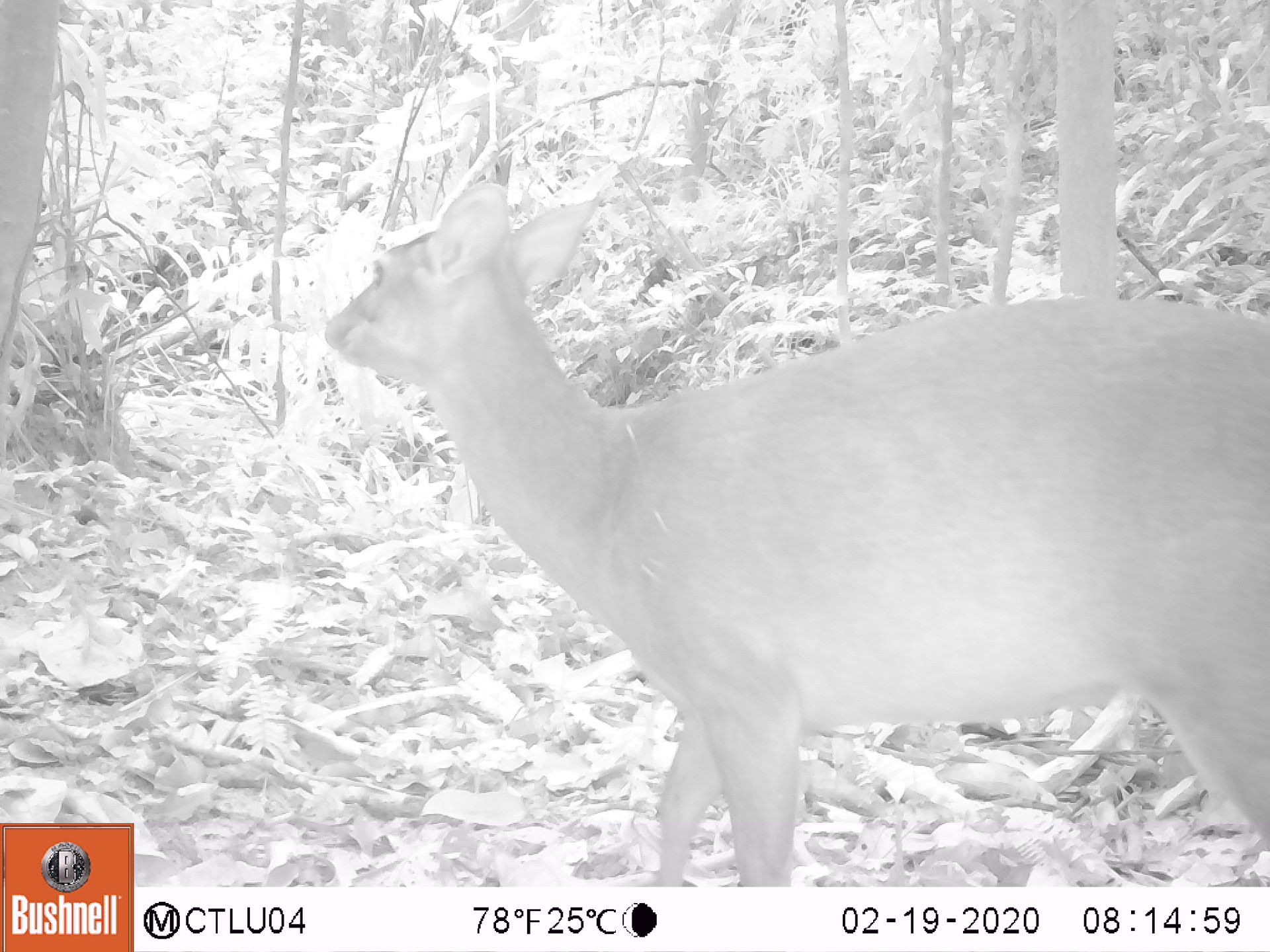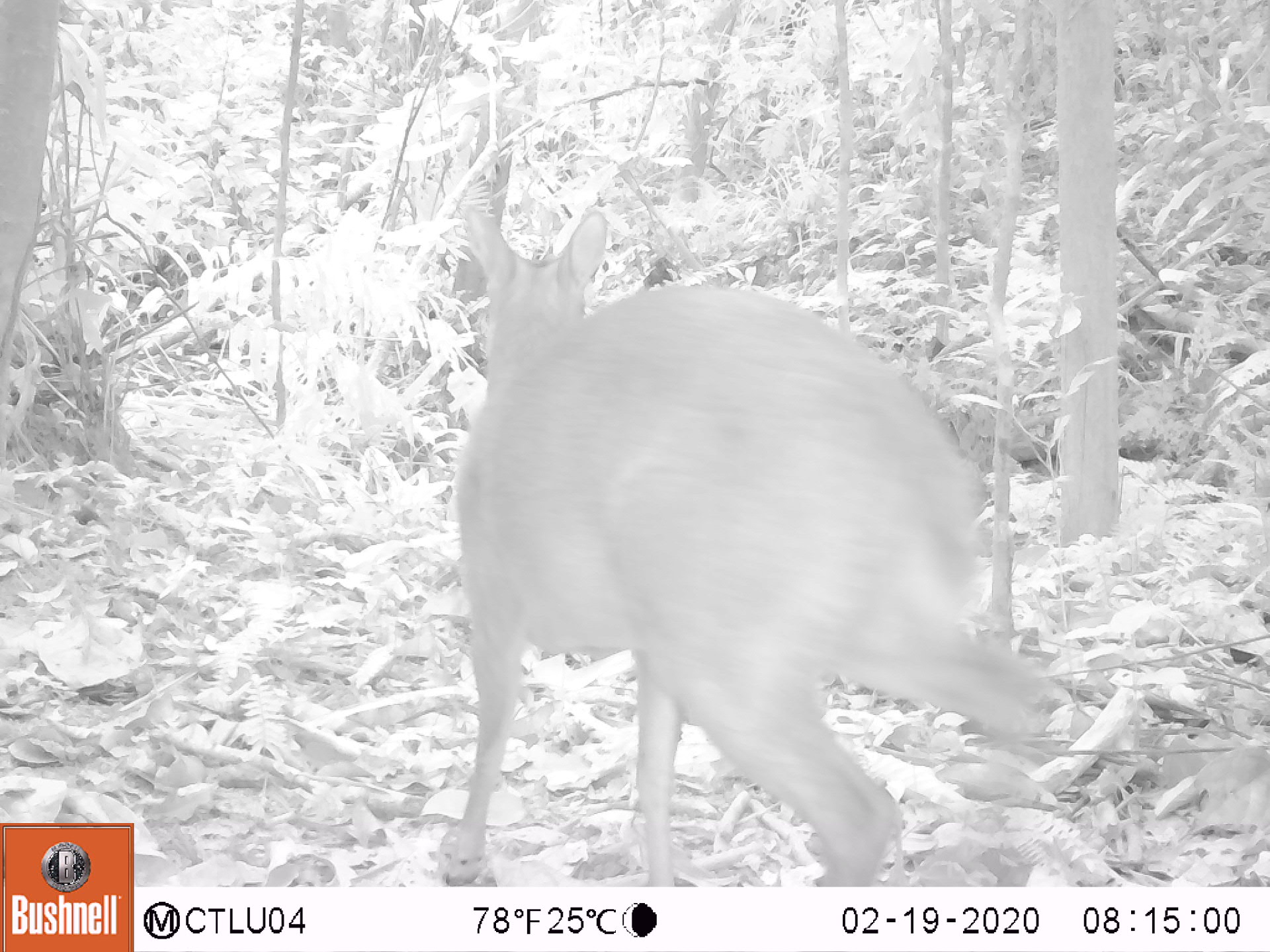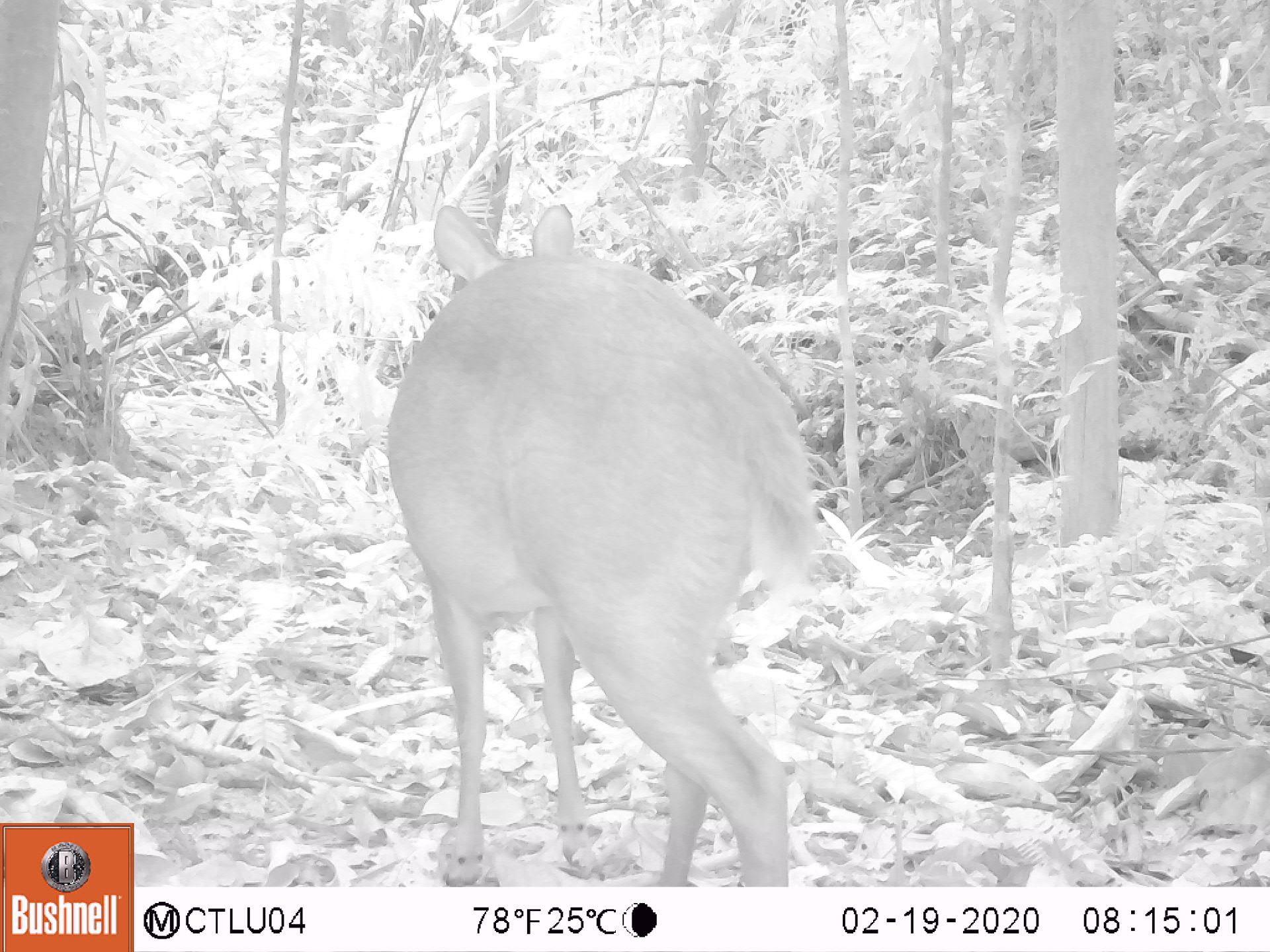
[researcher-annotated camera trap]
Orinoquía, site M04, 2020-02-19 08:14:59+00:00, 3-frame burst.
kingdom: Animalia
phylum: Chordata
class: Mammalia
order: Artiodactyla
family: Cervidae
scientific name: Cervidae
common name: deer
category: unknown cervid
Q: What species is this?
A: Unknown cervid (deer) (Cervidae).